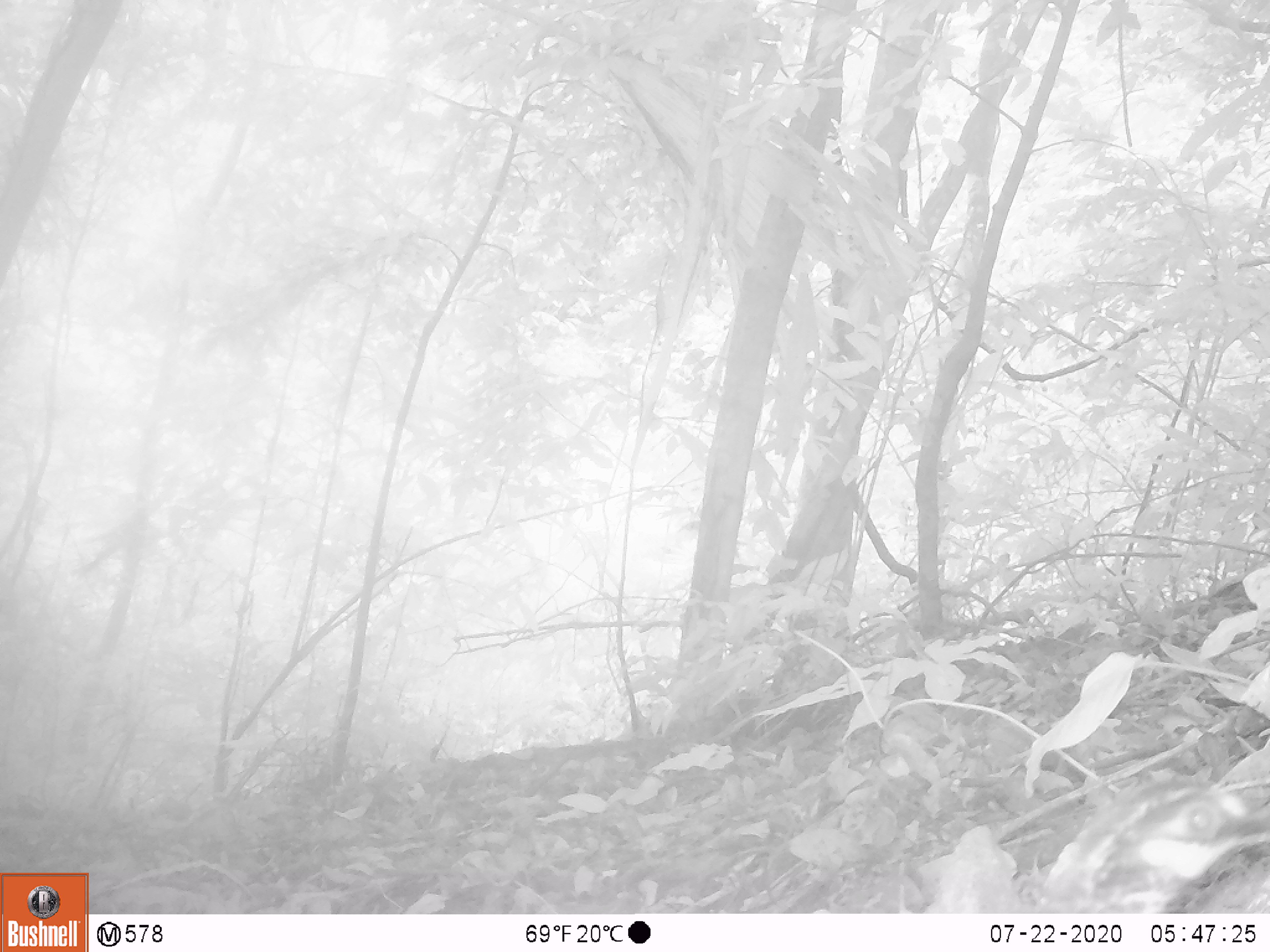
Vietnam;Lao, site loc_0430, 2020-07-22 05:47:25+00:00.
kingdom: Animalia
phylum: Chordata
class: Aves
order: Galliformes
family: Phasianidae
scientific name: Phasianidae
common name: partridge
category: unidentified partridge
Unidentified partridge (partridge) (Phasianidae). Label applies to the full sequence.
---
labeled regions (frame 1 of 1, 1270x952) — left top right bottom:
unidentified partridge: 1038 773 1270 914